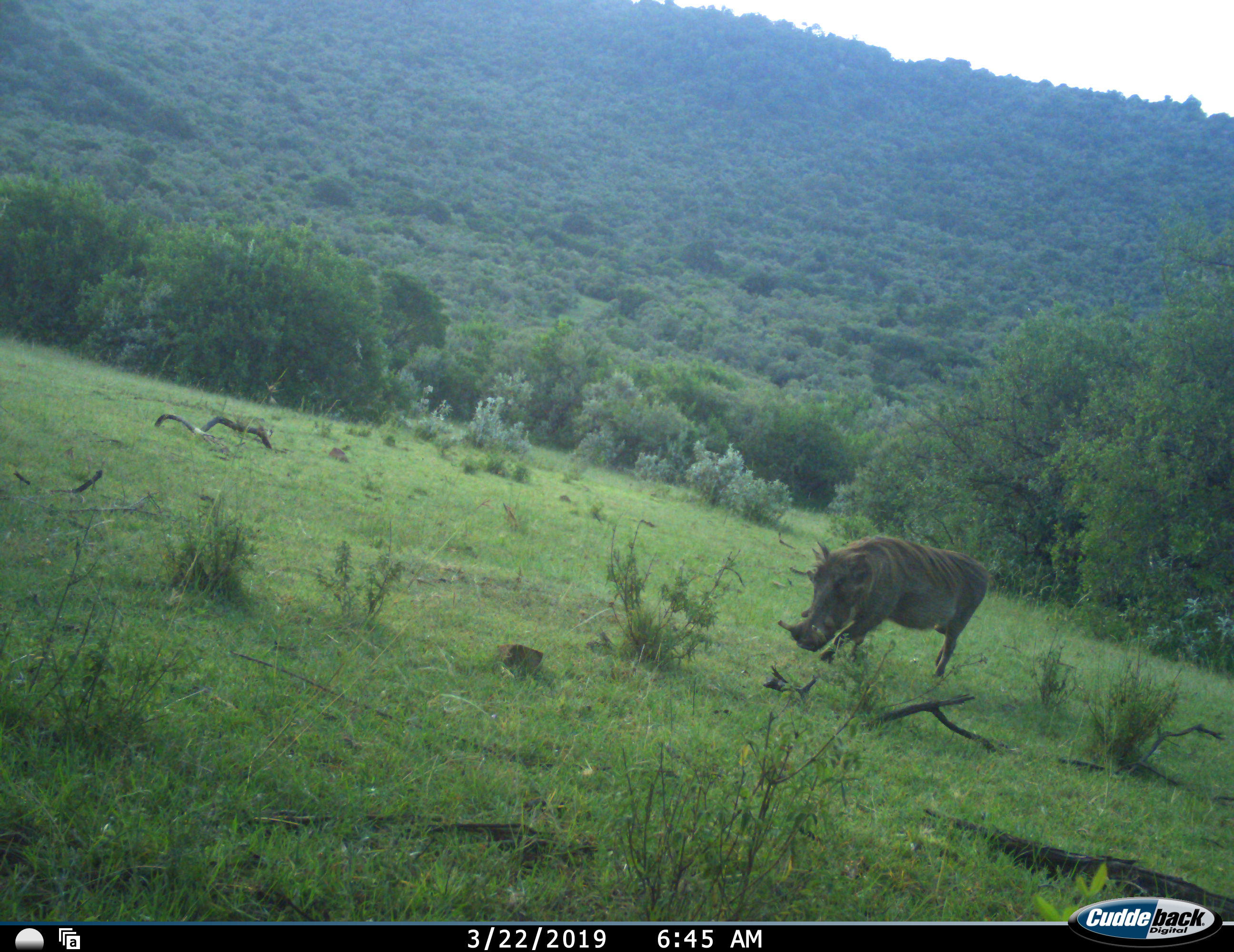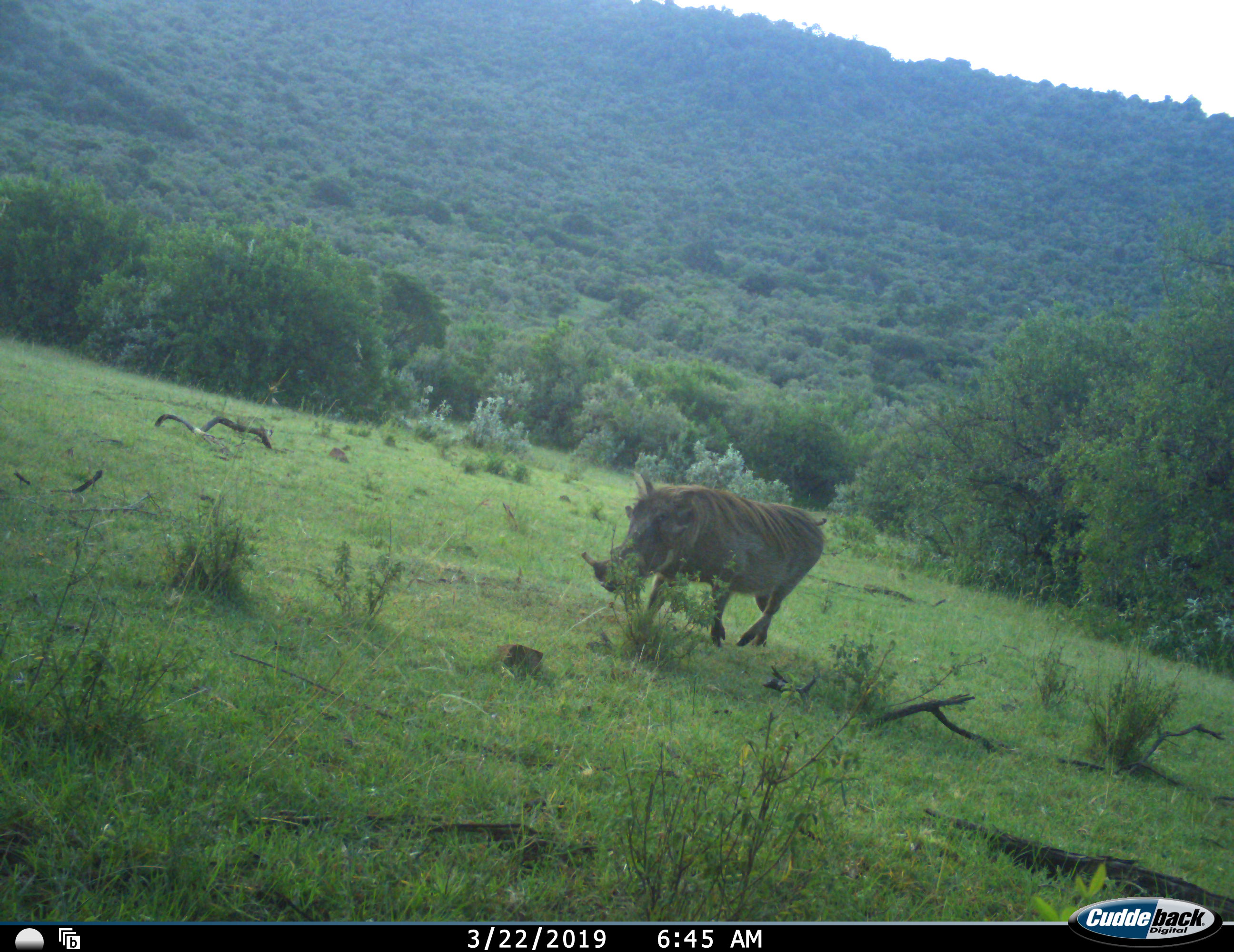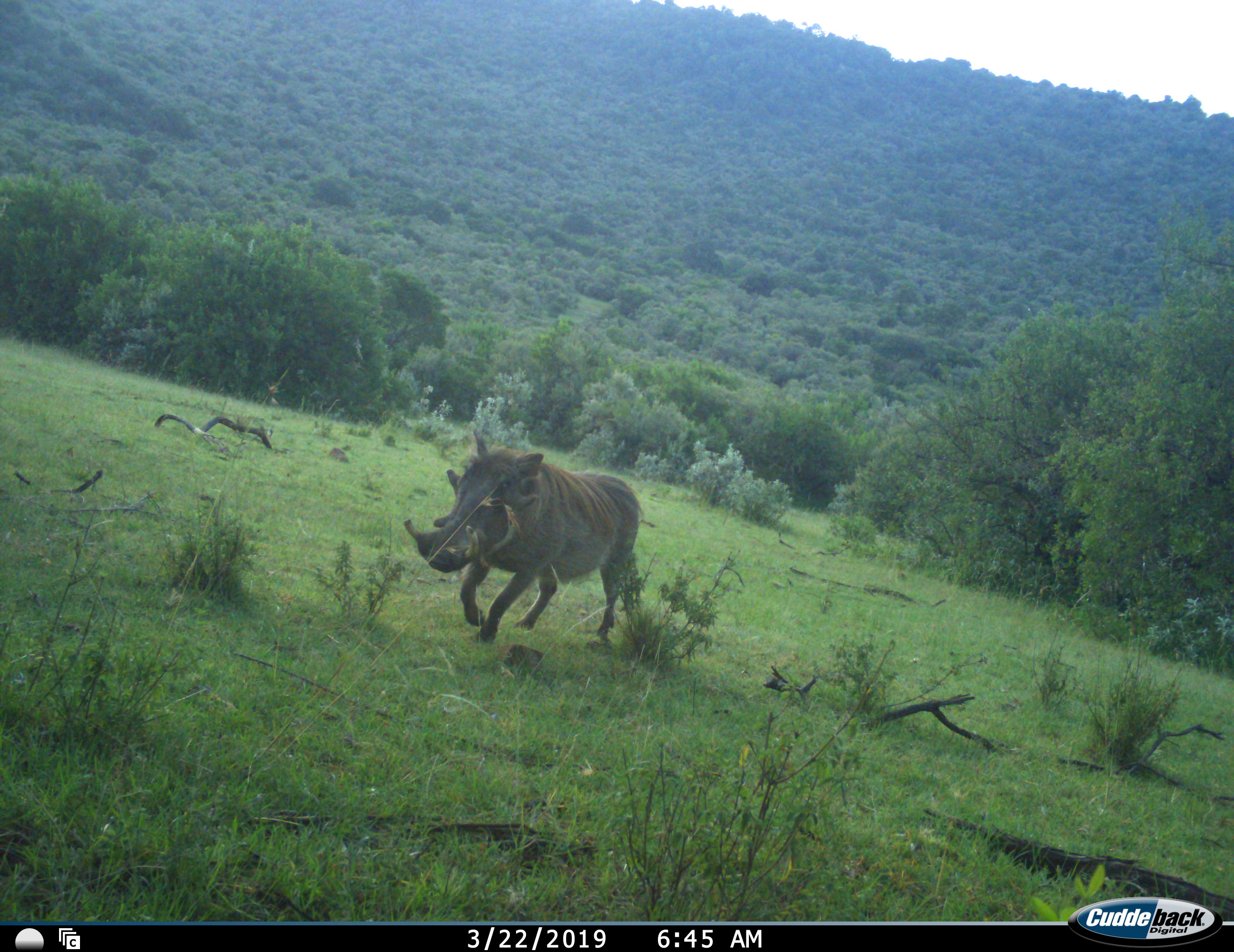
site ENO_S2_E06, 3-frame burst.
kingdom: Animalia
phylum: Chordata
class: Mammalia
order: Artiodactyla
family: Suidae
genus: Phacochoerus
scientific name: Phacochoerus africanus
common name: warthog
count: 1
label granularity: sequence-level